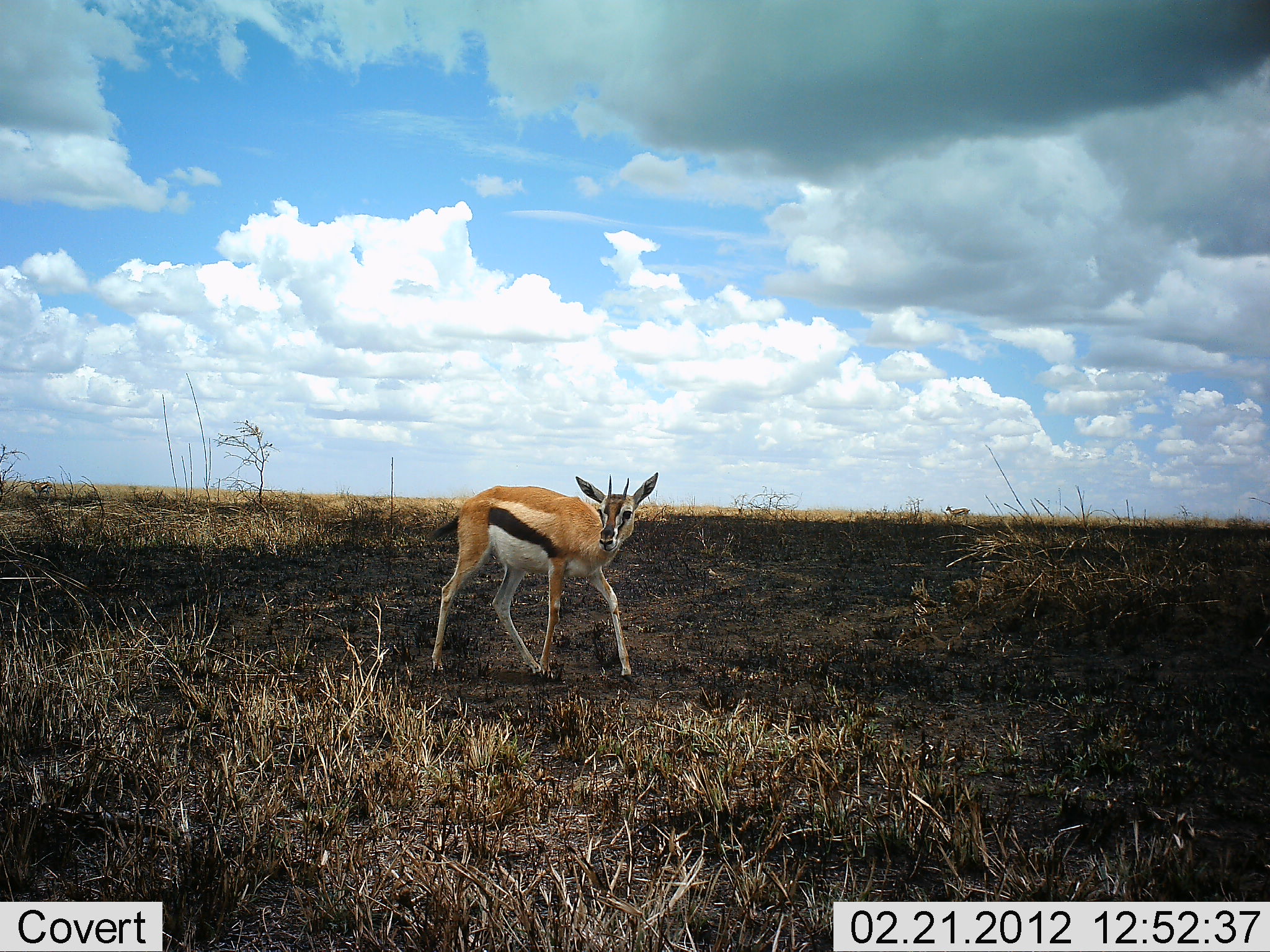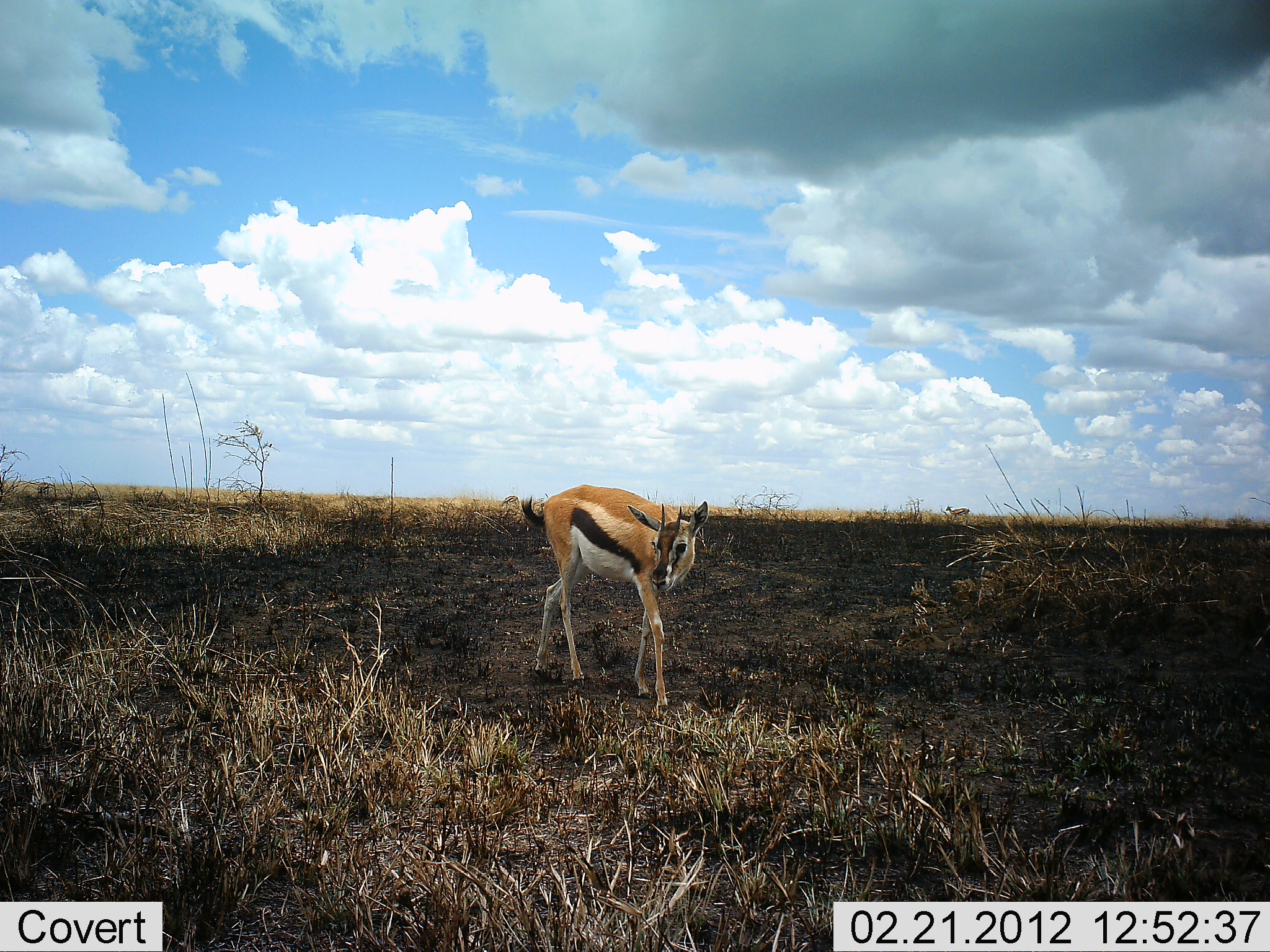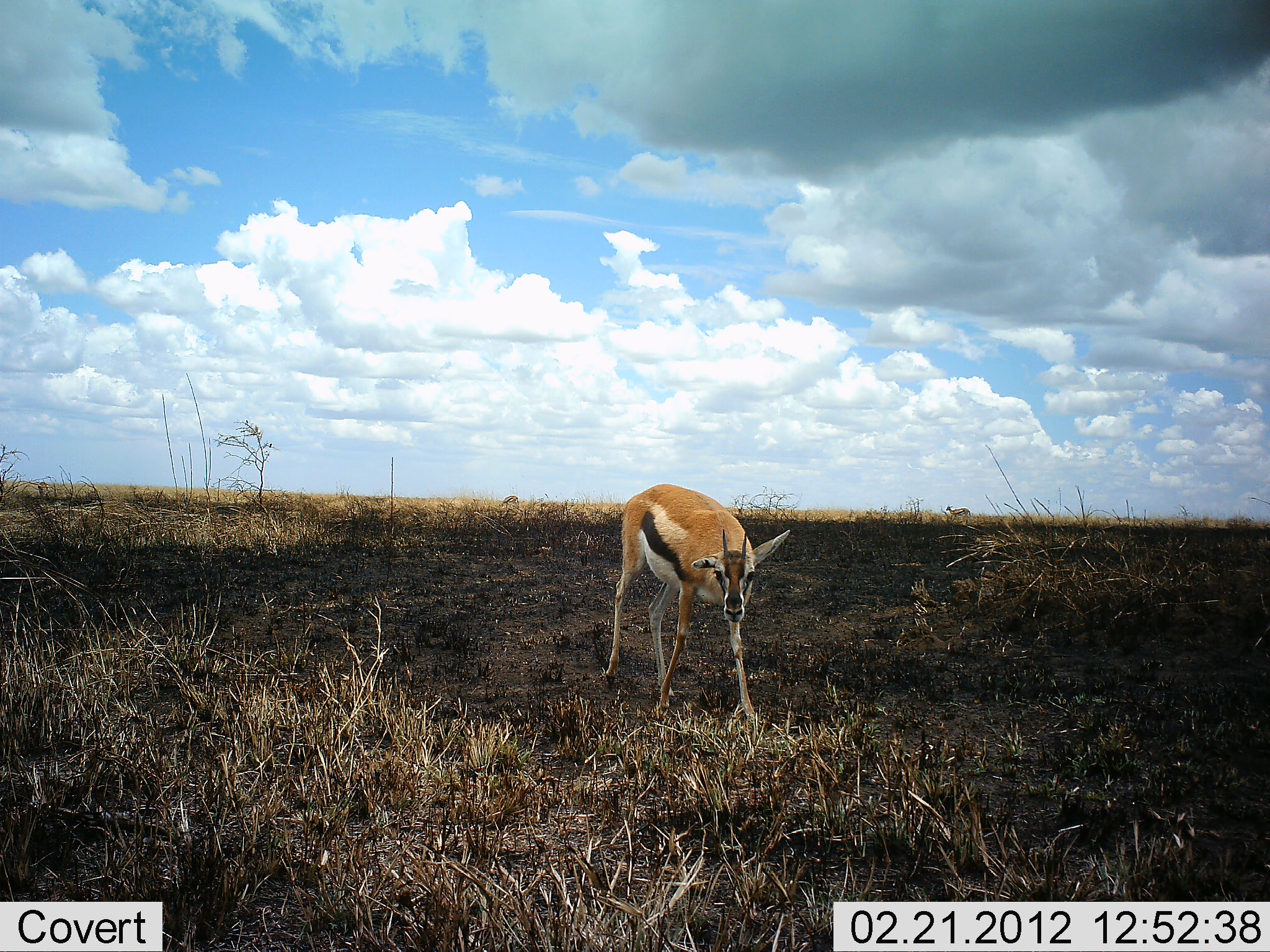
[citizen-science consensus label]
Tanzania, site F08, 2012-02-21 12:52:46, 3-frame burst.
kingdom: Animalia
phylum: Chordata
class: Mammalia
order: Artiodactyla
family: Bovidae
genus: Eudorcas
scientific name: Eudorcas thomsonii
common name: thomson's gazelle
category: gazellethomsons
Gazellethomsons (thomson's gazelle) (Eudorcas thomsonii), count 1. Behavior (volunteer vote fractions): standing 19%, resting 0%, moving 94%, interacting 0%. Young present (vote fraction): 0%. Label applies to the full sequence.